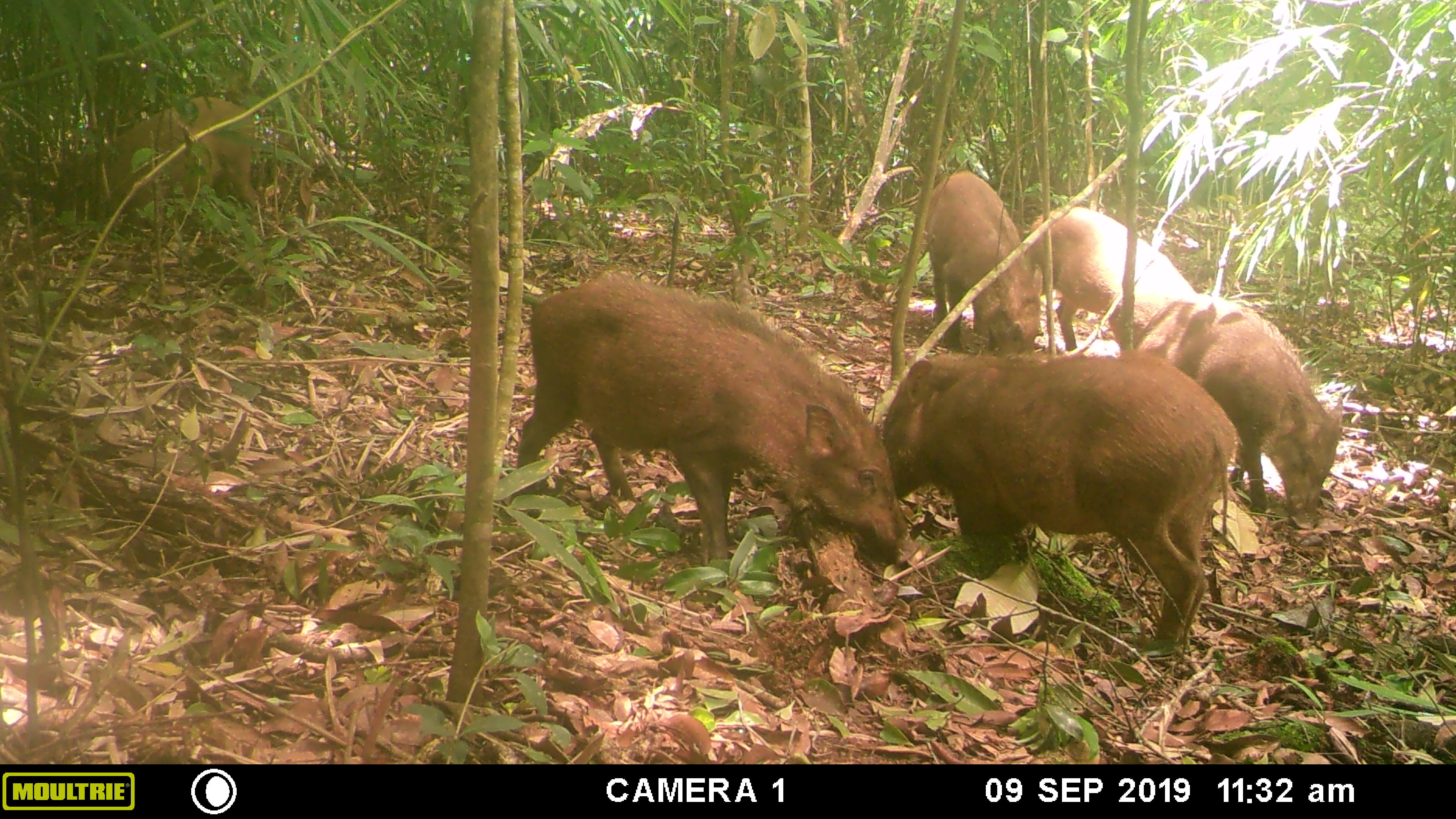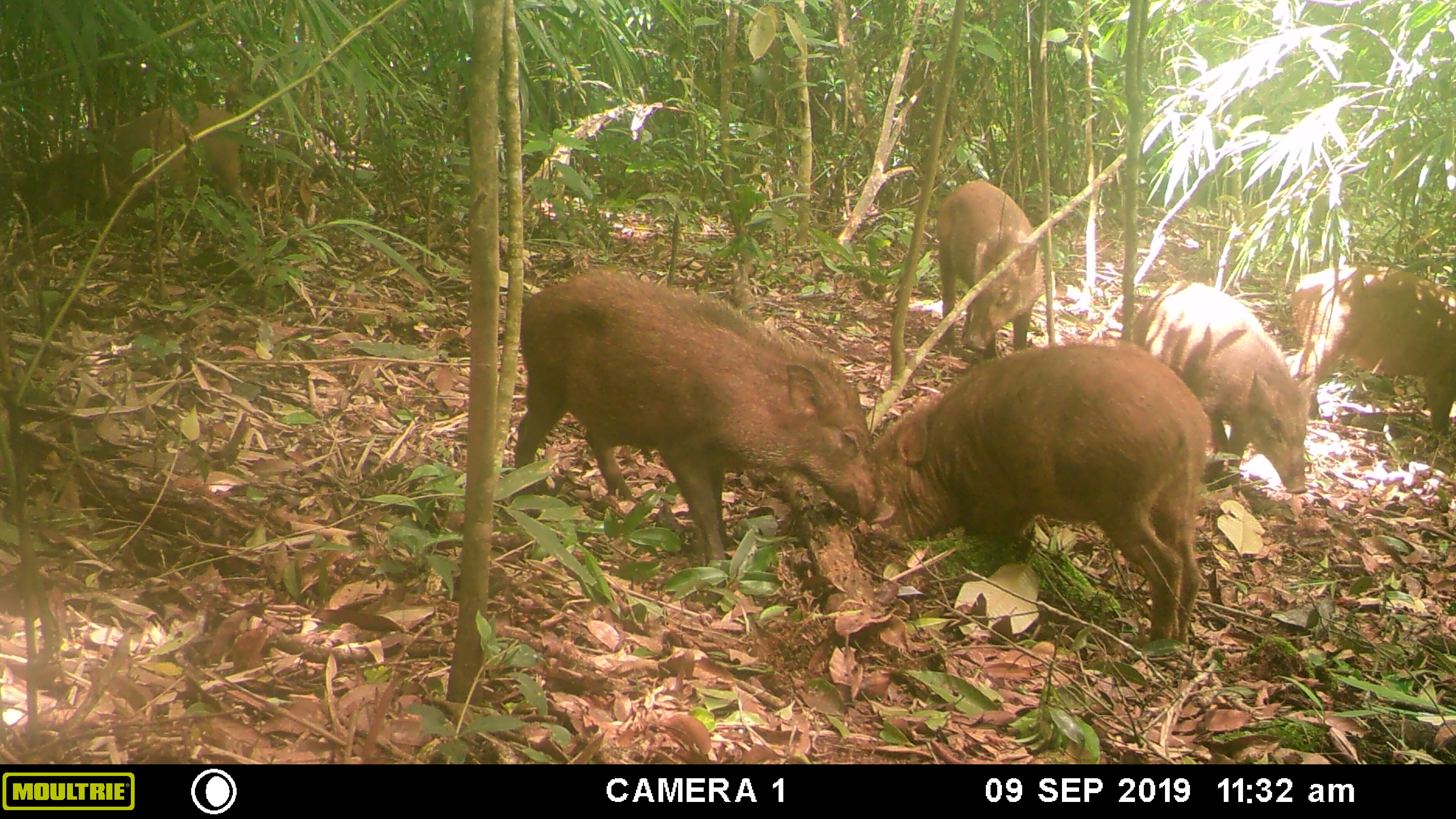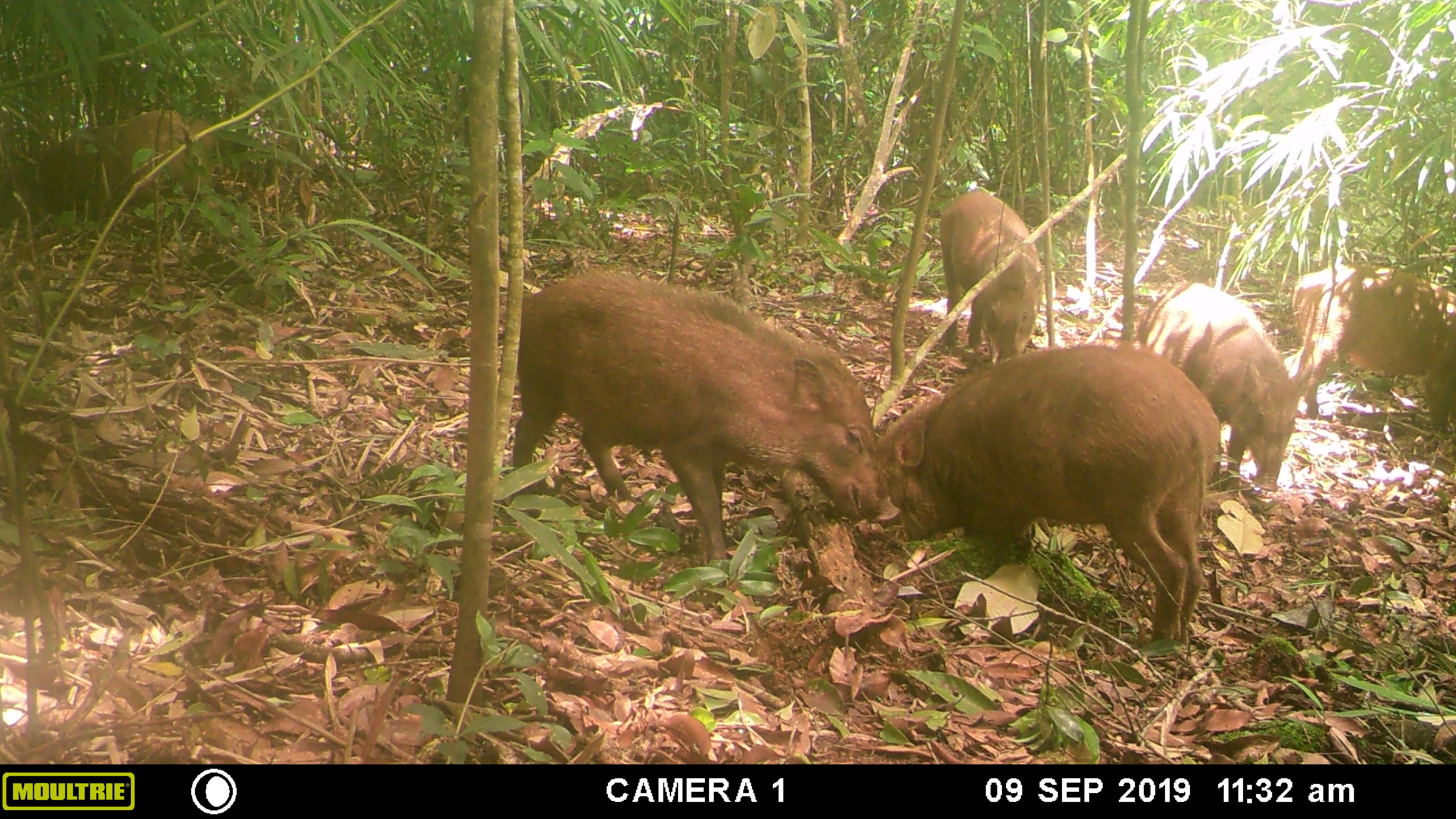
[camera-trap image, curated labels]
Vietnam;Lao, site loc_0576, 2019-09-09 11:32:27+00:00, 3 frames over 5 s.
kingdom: Animalia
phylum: Chordata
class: Mammalia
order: Artiodactyla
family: Suidae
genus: Sus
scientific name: Sus scrofa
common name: eurasian wild pig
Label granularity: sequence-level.